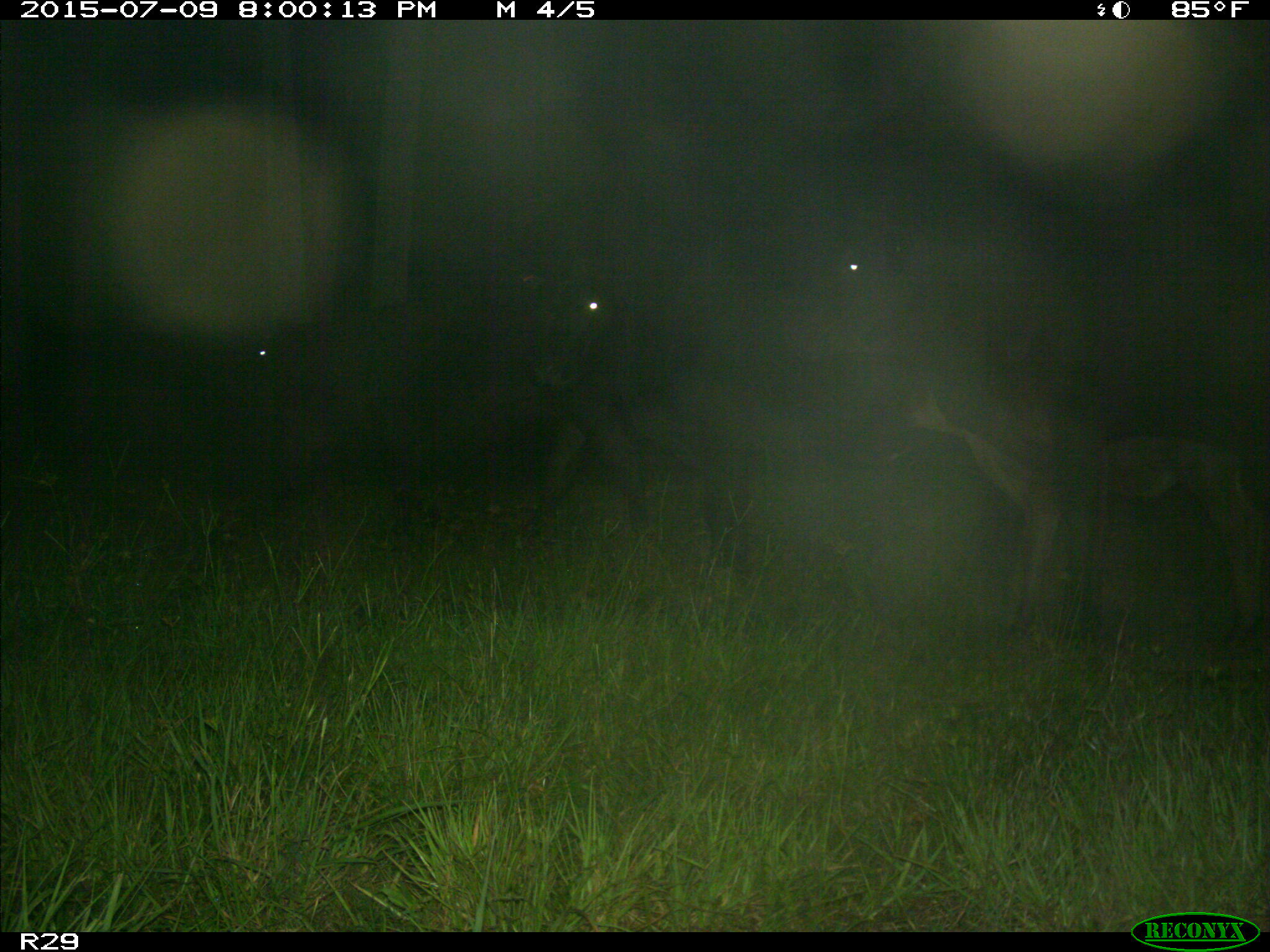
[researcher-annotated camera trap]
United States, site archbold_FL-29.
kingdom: Animalia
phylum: Chordata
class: Mammalia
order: Artiodactyla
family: Bovidae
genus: Bos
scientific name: Bos taurus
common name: domestic cow